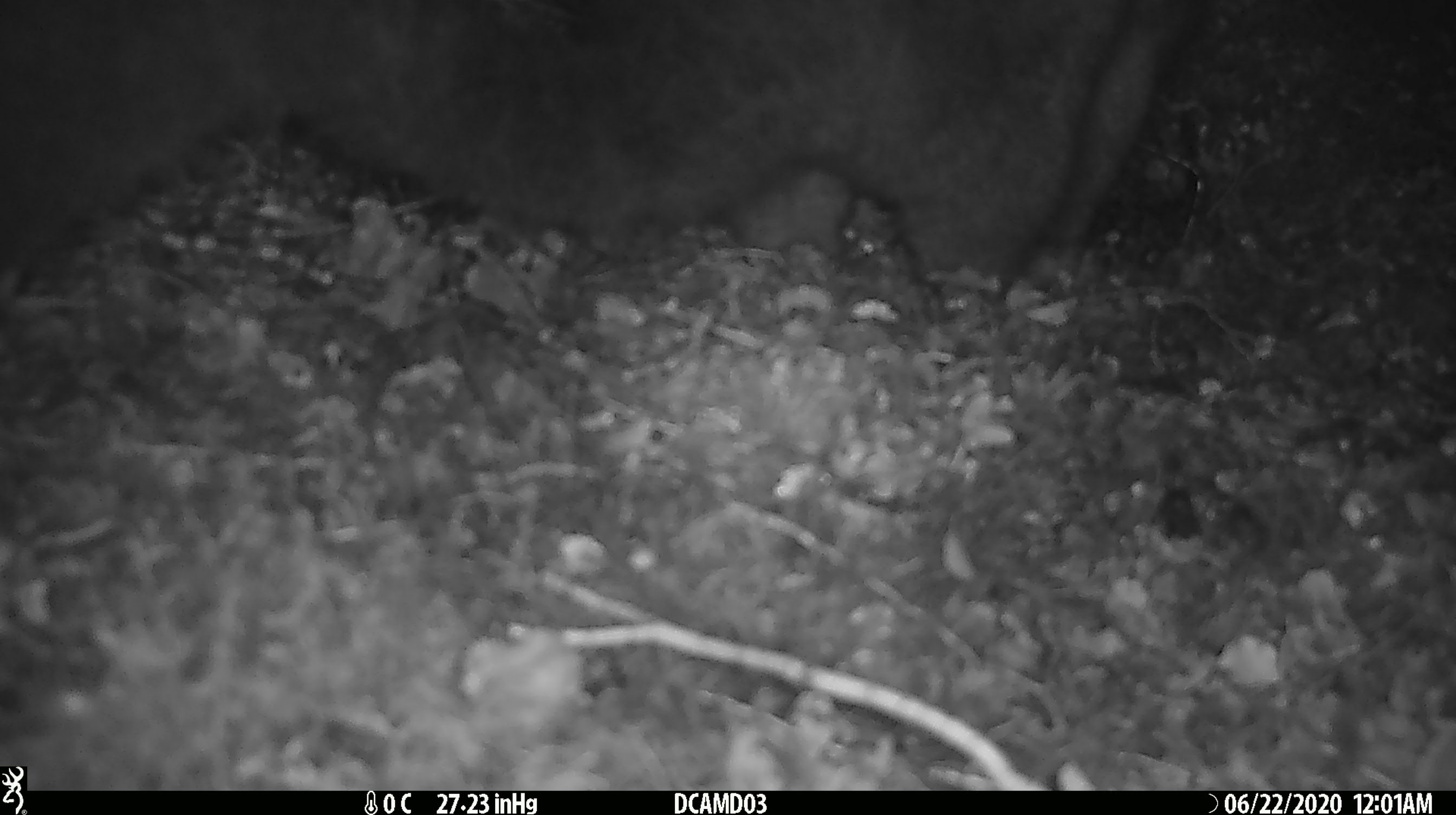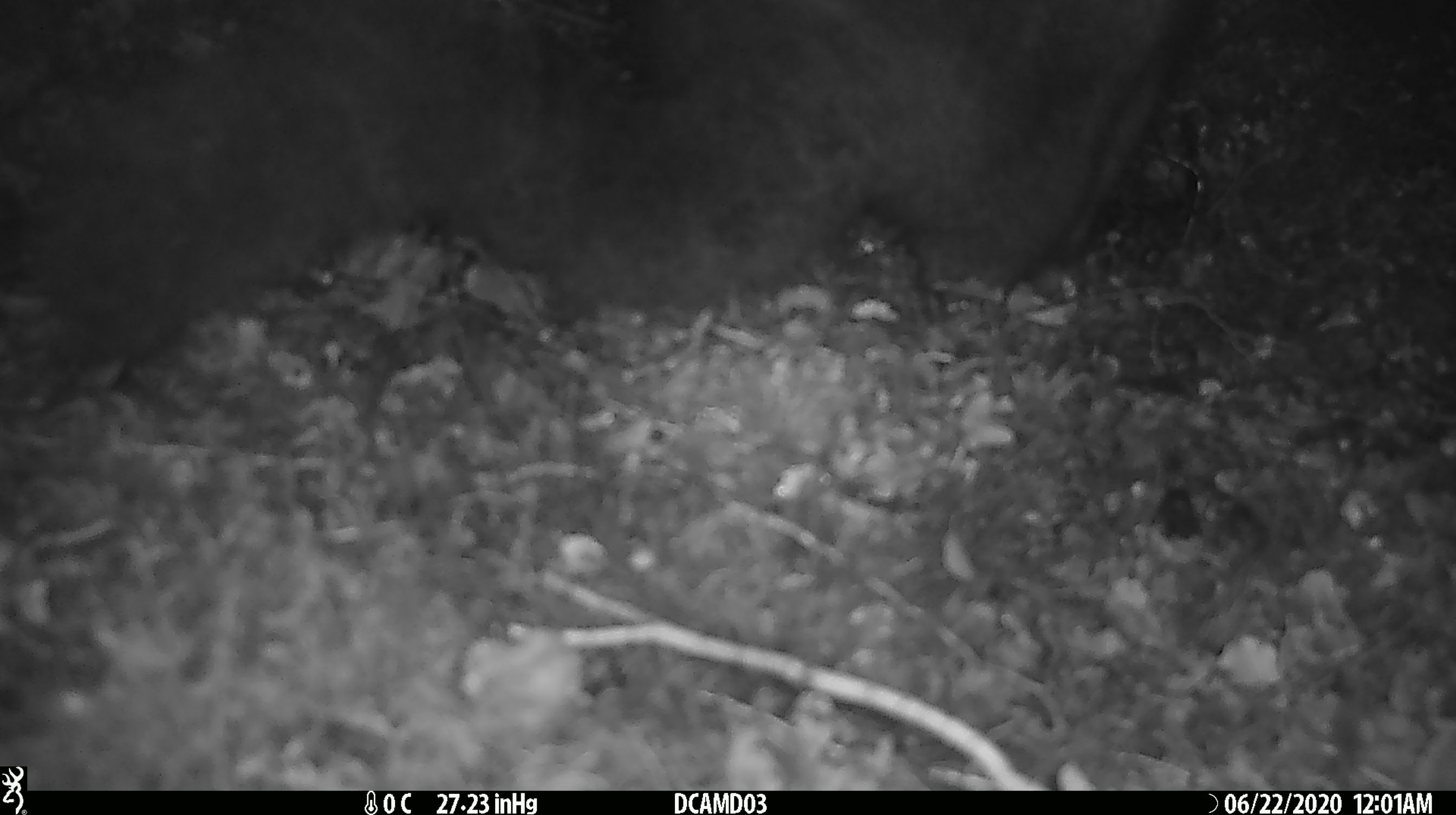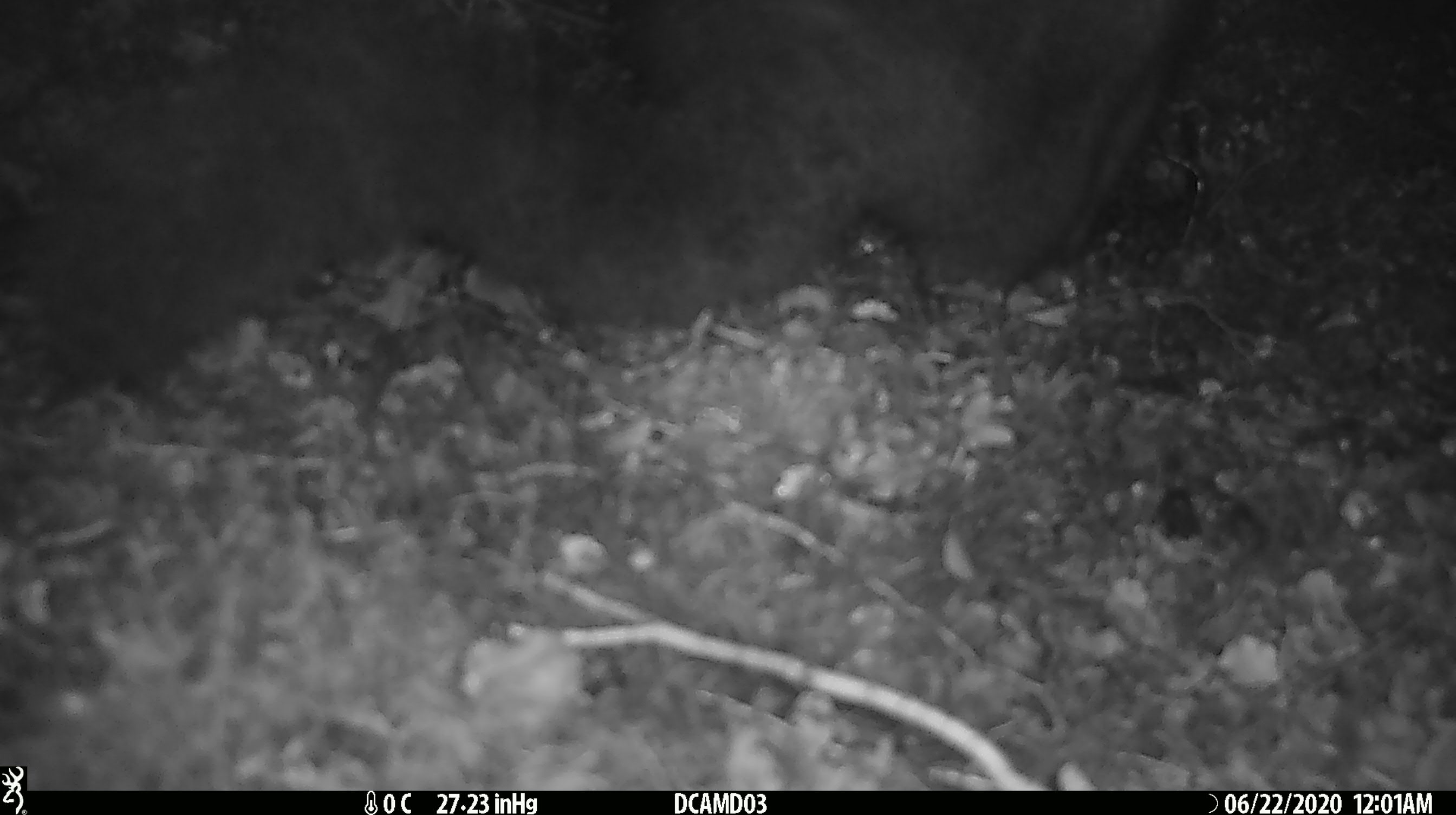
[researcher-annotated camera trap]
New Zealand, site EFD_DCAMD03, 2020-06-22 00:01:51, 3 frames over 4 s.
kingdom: Animalia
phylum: Chordata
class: Mammalia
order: Diprotodontia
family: Phalangeridae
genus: Trichosurus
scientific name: Trichosurus vulpecula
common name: common brushtail possum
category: possum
Possum (common brushtail possum) (Trichosurus vulpecula).